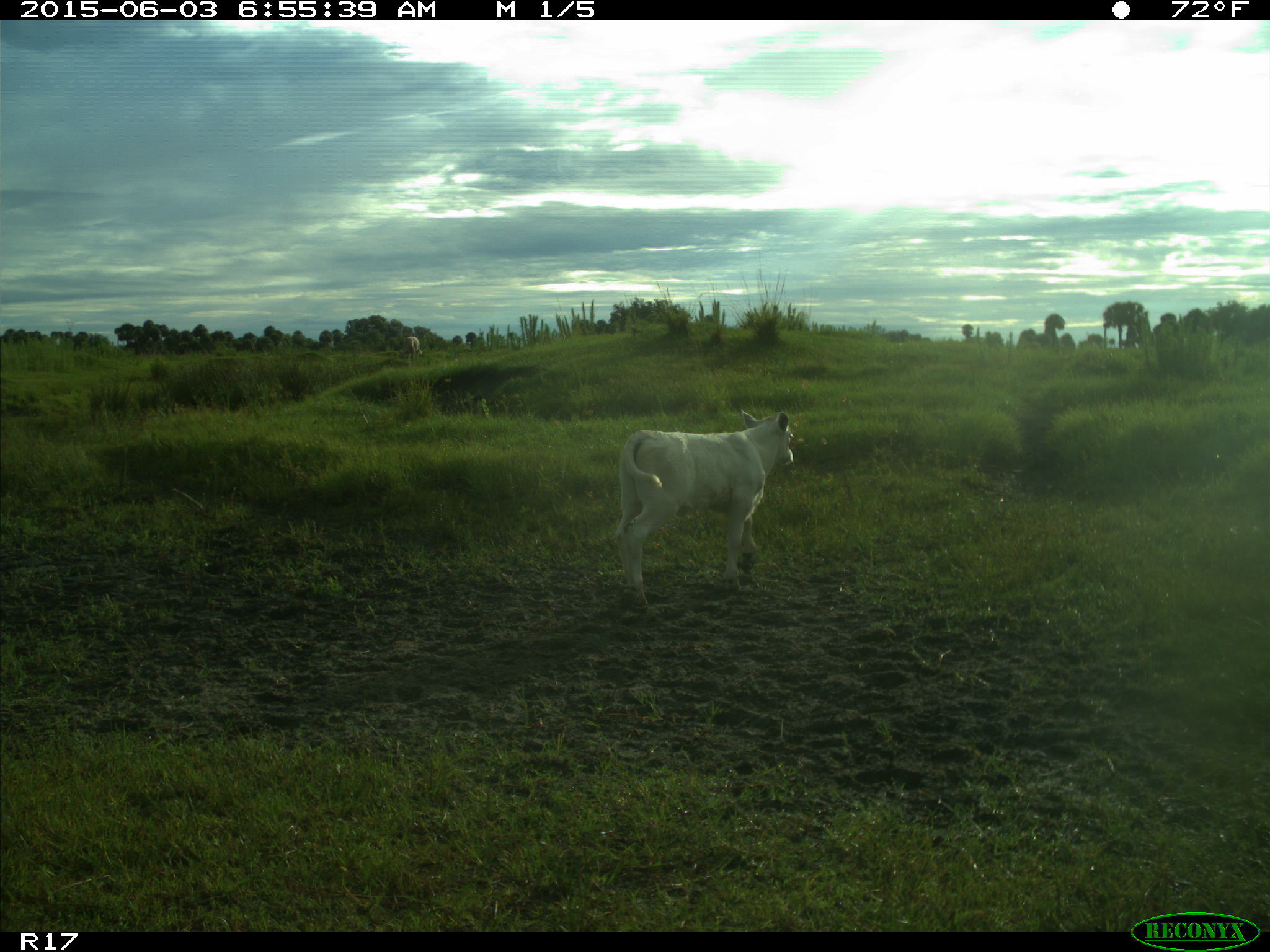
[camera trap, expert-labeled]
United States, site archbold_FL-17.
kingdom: Animalia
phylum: Chordata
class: Mammalia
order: Artiodactyla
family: Bovidae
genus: Bos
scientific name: Bos taurus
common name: domestic cow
Bos taurus (domestic cow).